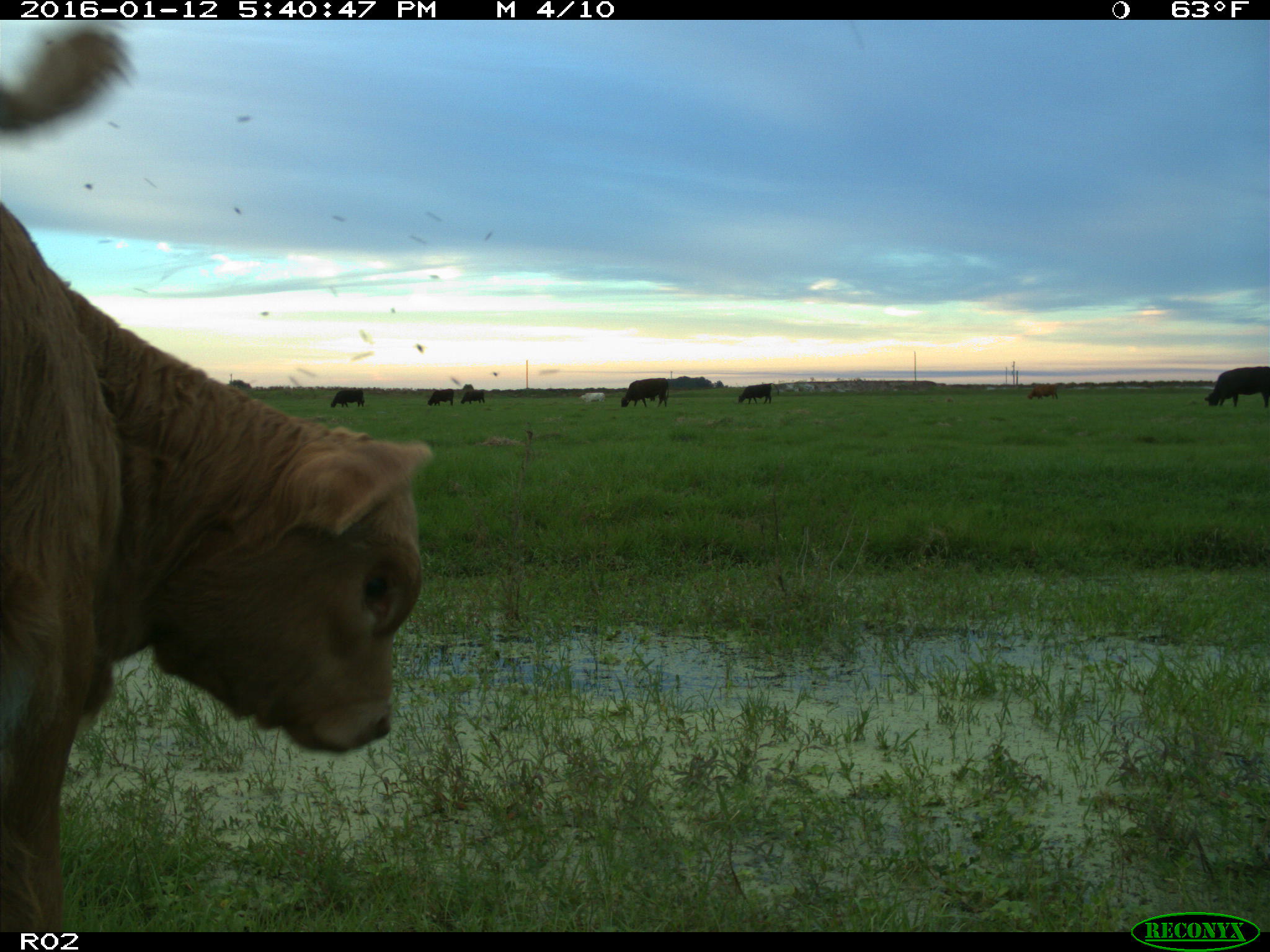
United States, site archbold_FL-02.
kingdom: Animalia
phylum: Chordata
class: Mammalia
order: Artiodactyla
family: Bovidae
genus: Bos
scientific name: Bos taurus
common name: domestic cow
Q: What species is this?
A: Bos taurus (domestic cow).